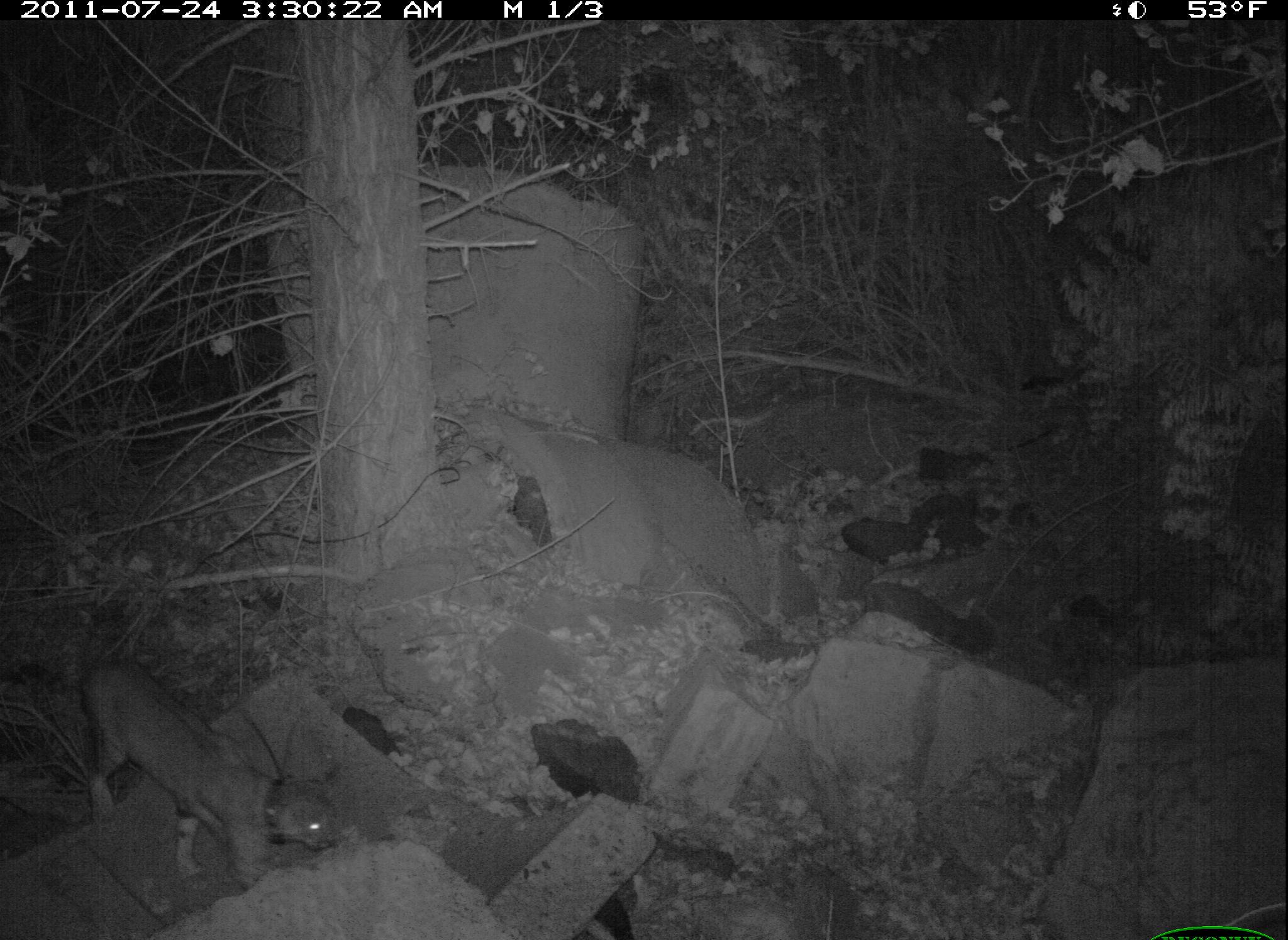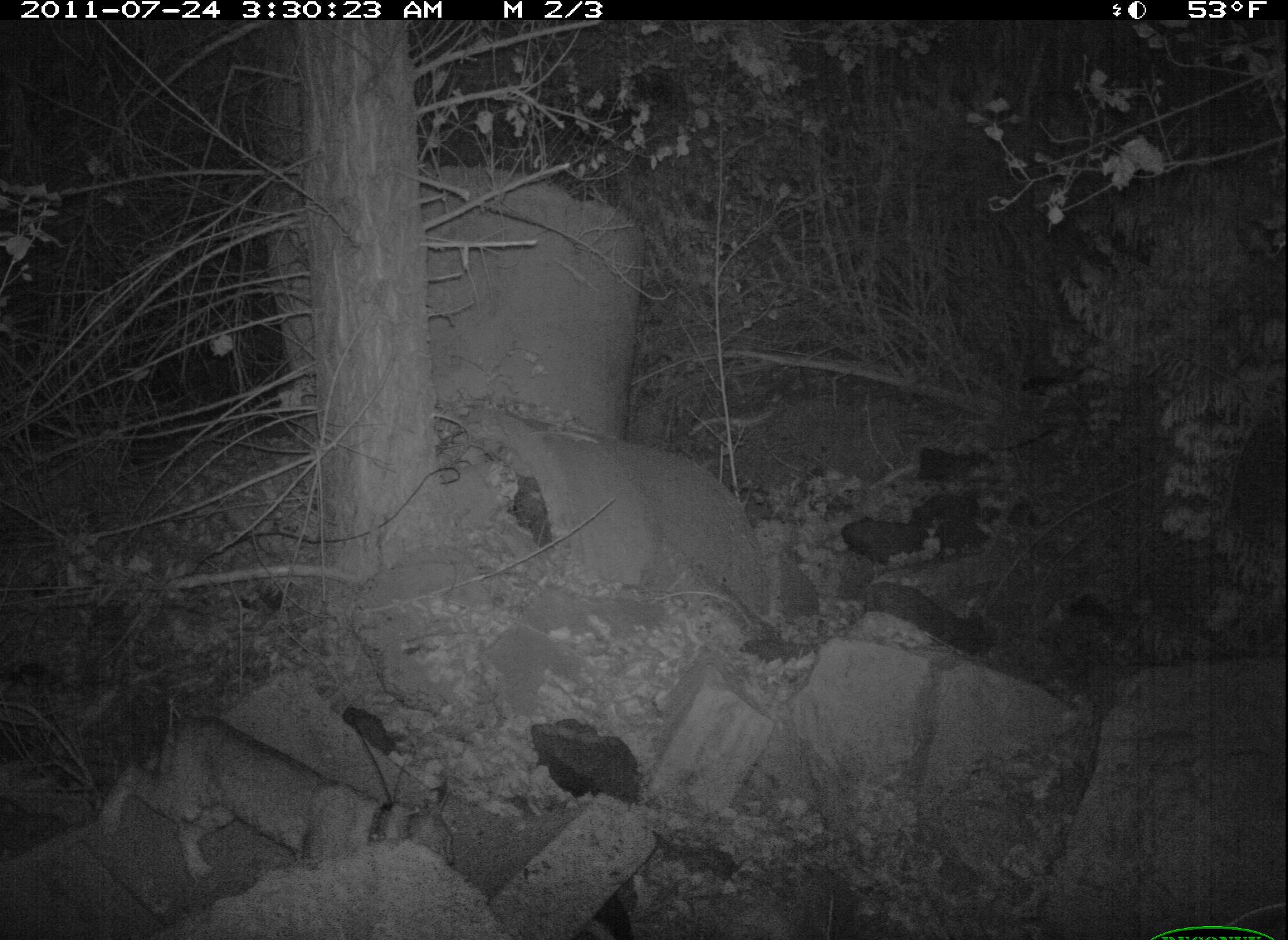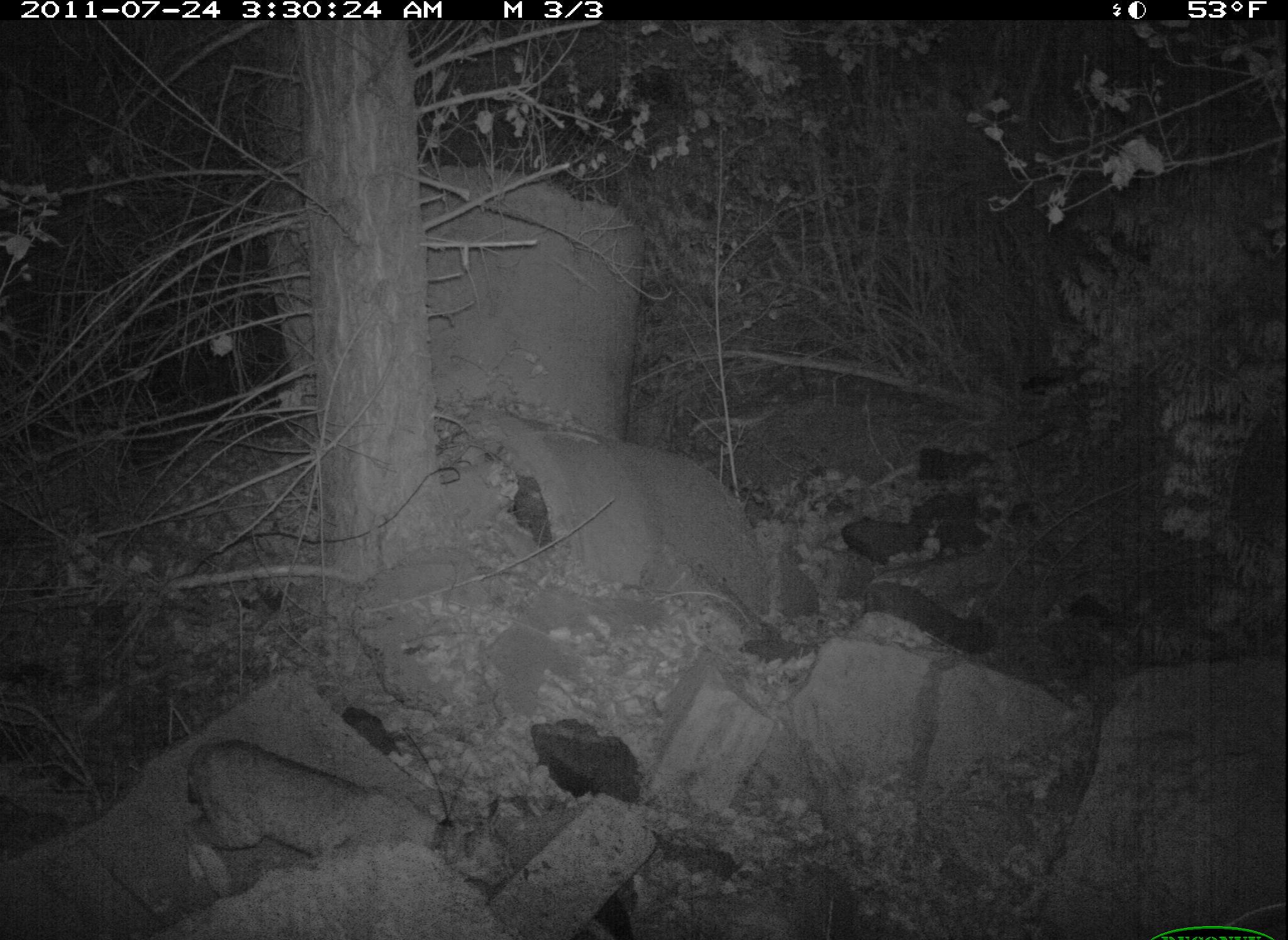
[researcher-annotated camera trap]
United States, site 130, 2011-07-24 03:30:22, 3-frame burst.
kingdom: Animalia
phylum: Chordata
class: Mammalia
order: Carnivora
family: Felidae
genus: Lynx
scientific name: Lynx rufus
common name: bobcat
Bobcat (Lynx rufus).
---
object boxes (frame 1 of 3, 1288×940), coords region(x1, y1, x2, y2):
bobcat: region(50, 643, 353, 886)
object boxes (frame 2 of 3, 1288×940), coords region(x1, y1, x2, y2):
bobcat: region(95, 681, 491, 899)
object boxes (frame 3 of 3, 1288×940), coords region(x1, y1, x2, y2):
bobcat: region(195, 704, 523, 892)